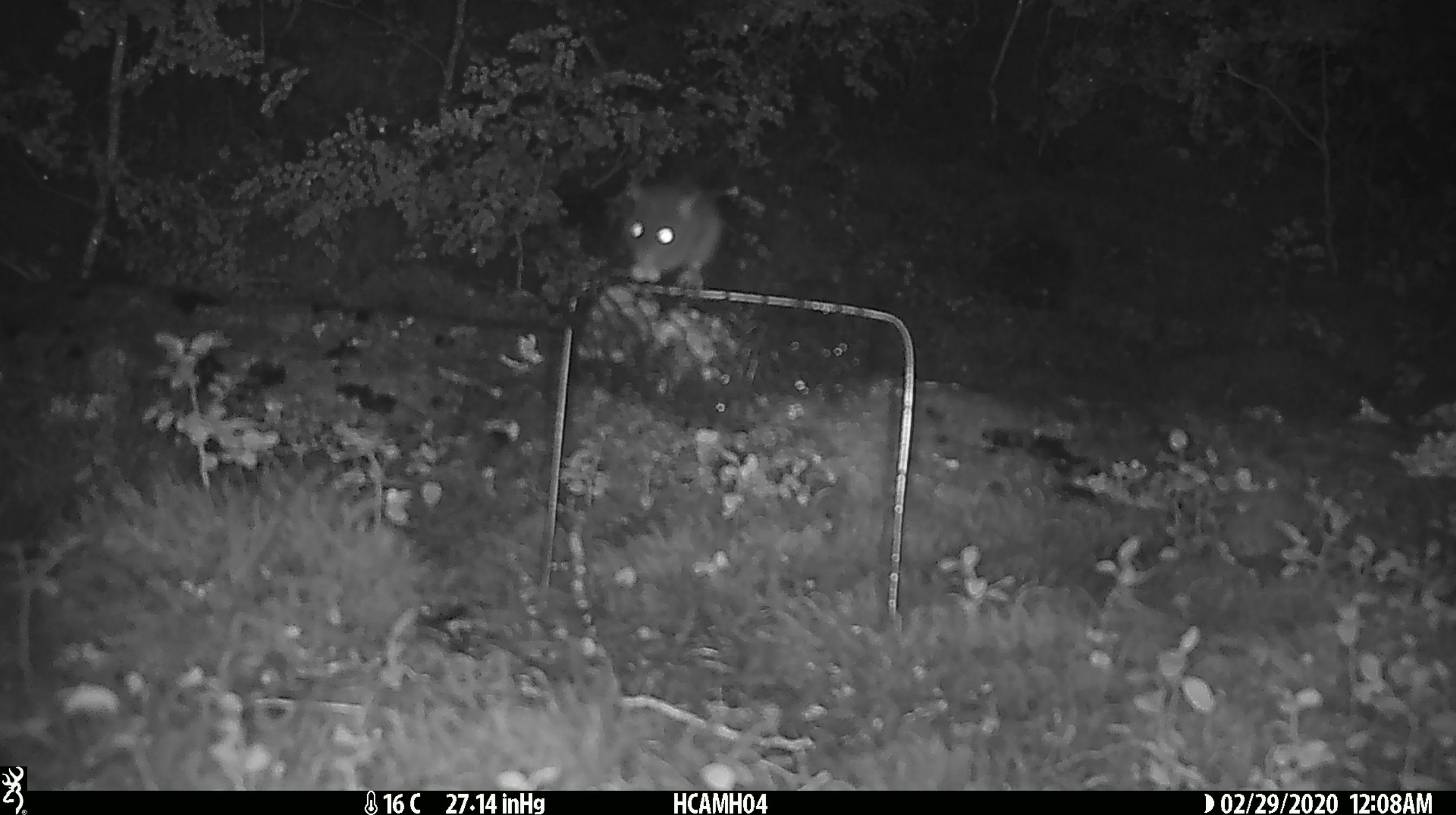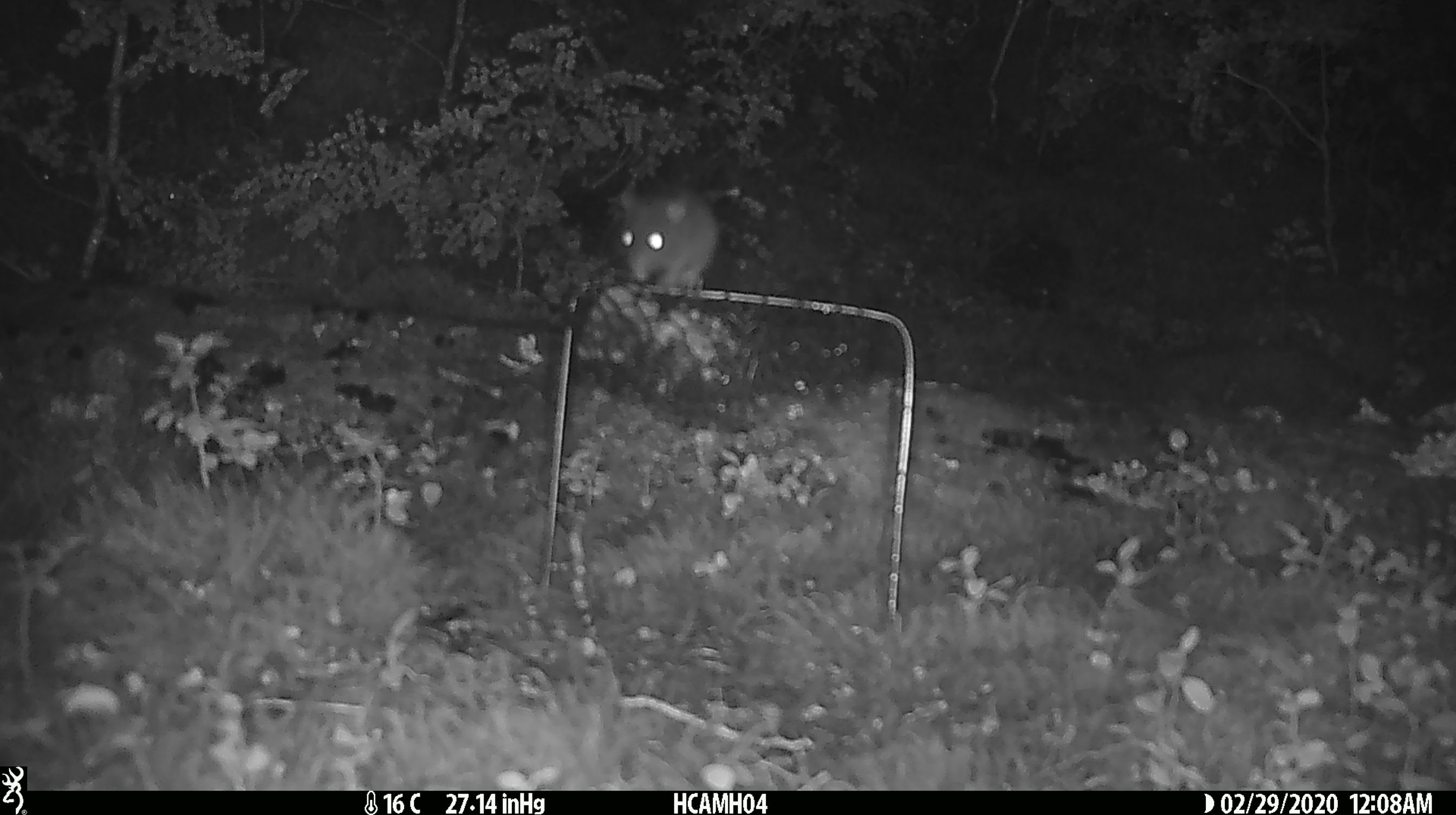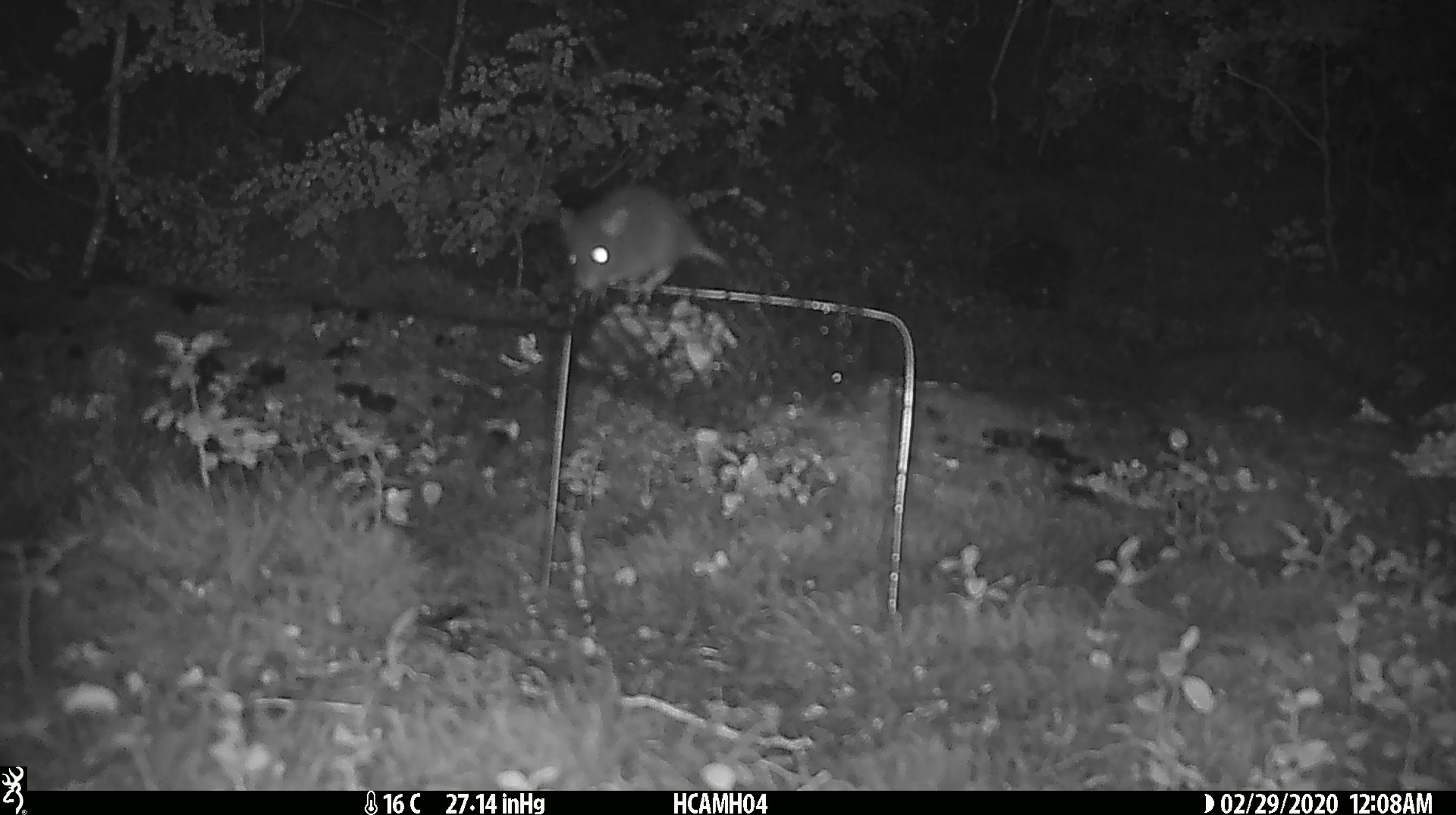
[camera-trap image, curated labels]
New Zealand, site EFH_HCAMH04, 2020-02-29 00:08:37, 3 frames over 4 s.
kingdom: Animalia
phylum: Chordata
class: Mammalia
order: Rodentia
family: Muridae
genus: Mus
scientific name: Mus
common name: mouse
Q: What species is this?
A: Mouse (Mus).